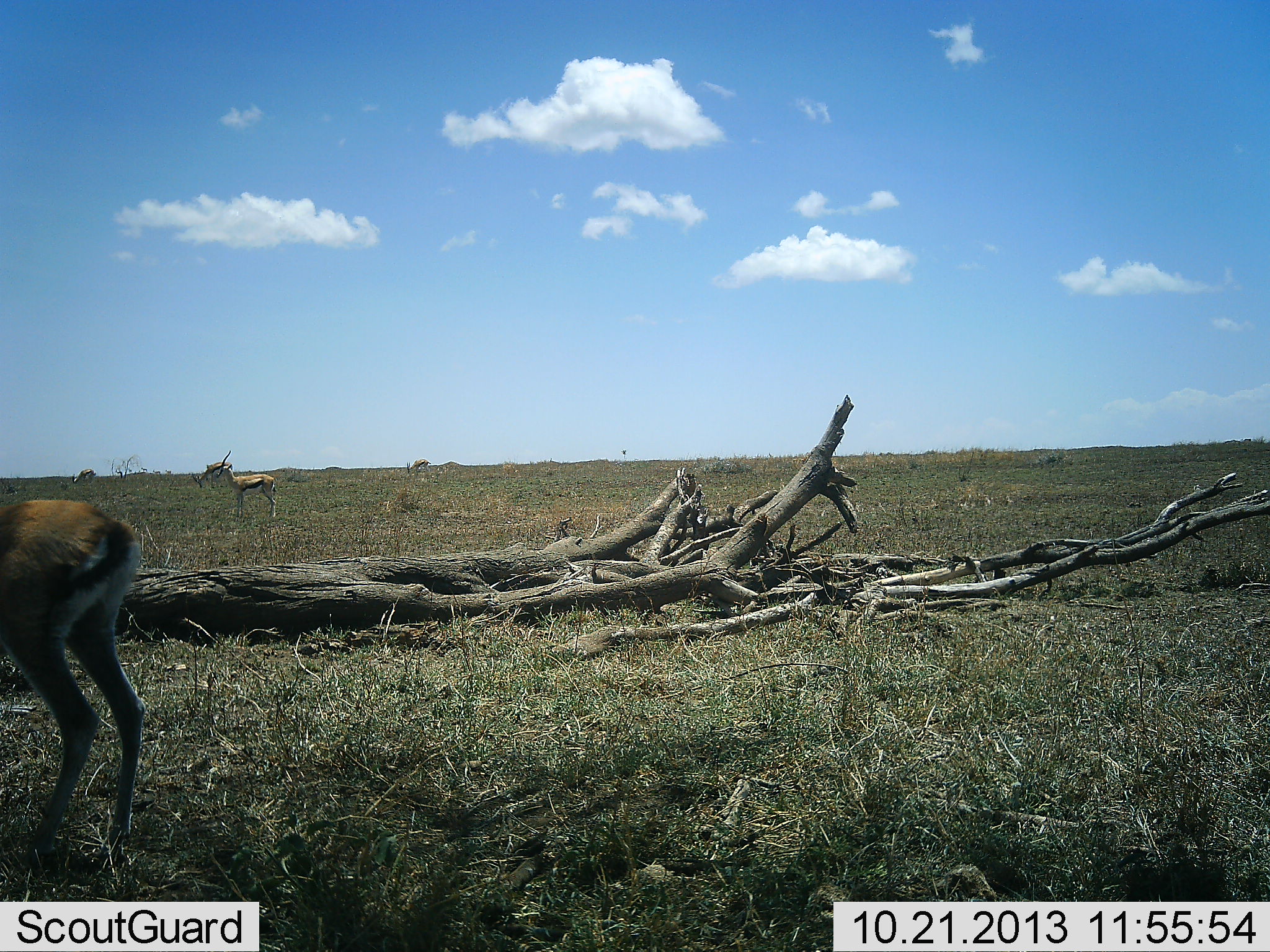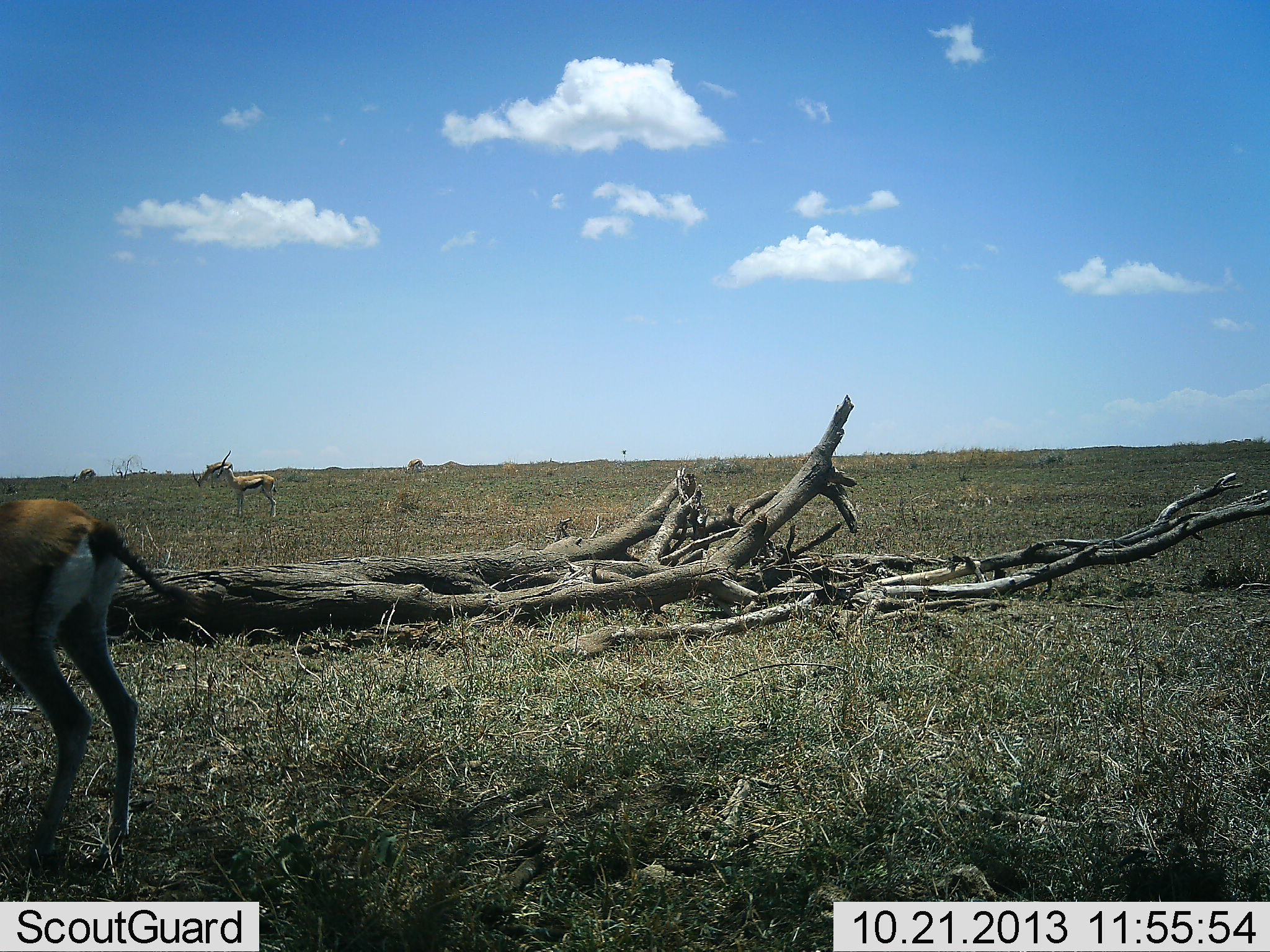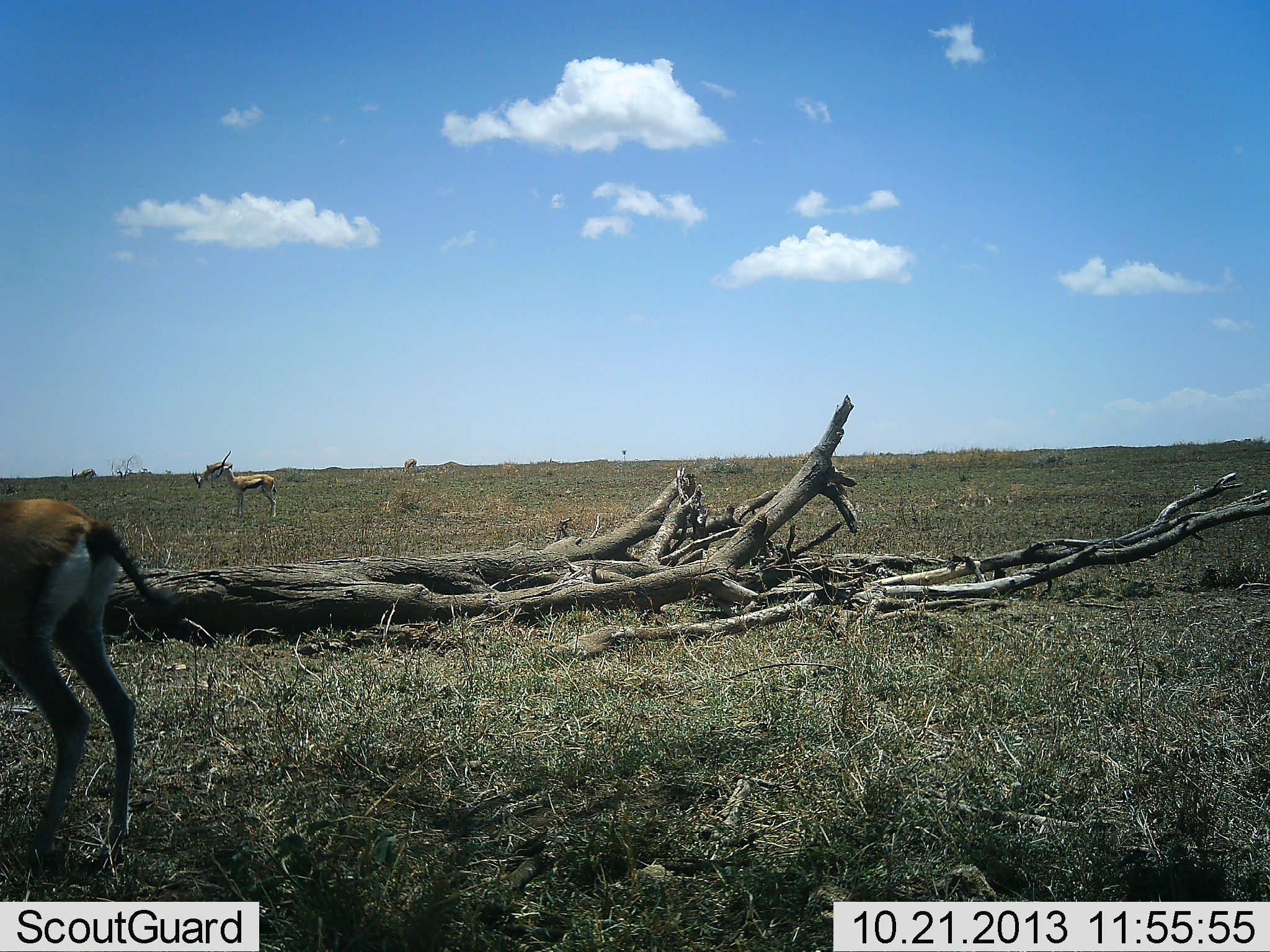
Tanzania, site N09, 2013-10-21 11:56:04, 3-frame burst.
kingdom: Animalia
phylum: Chordata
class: Mammalia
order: Artiodactyla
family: Bovidae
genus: Eudorcas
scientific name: Eudorcas thomsonii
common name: thomson's gazelle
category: gazellethomsons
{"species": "gazellethomsons (thomson's gazelle) (Eudorcas thomsonii)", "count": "3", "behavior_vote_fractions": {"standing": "97%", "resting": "3%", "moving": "19%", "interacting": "0%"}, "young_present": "0%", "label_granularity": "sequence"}